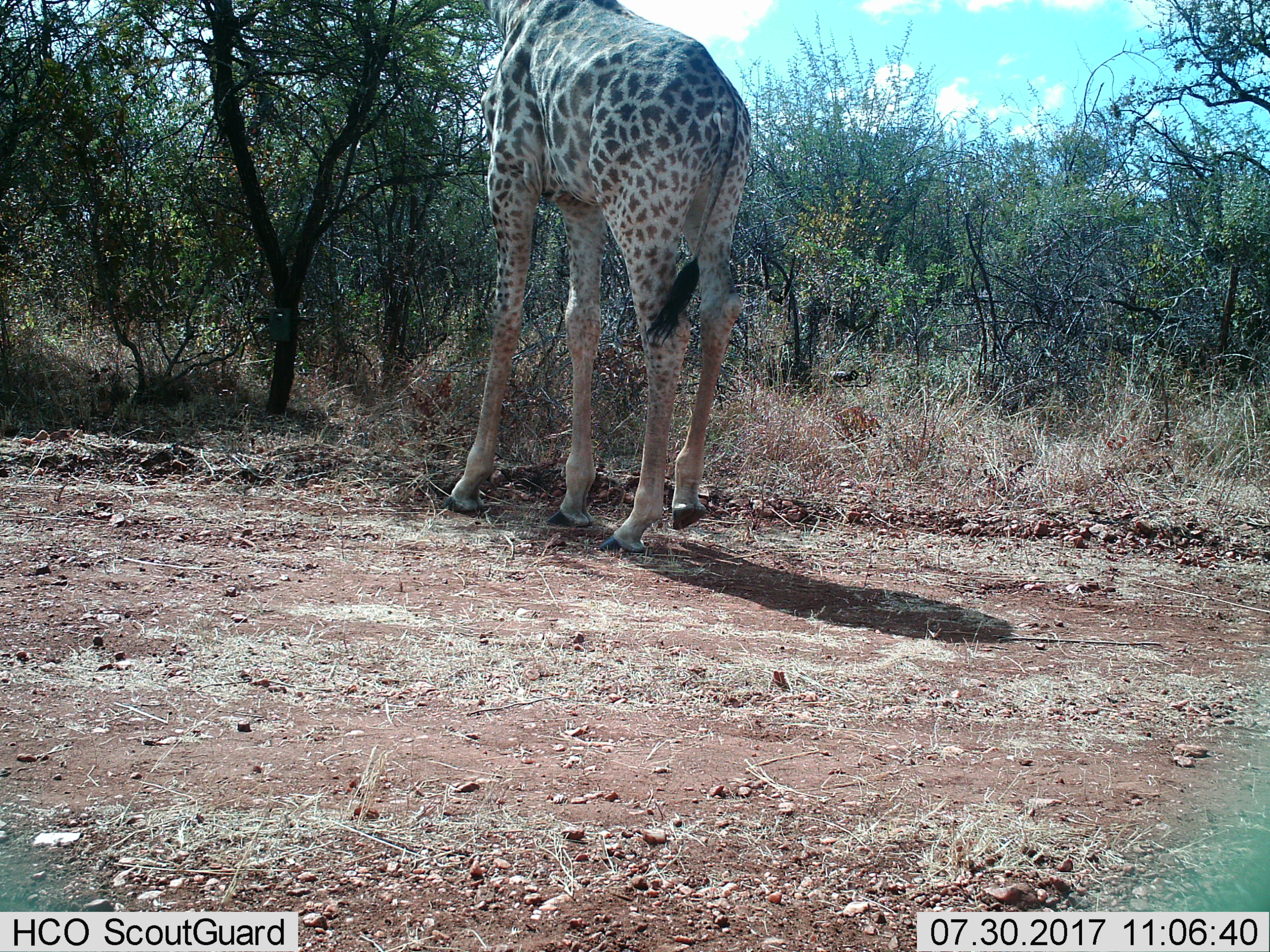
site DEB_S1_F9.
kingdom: Animalia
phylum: Chordata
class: Mammalia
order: Artiodactyla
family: Giraffidae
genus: Giraffa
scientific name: Giraffa camelopardalis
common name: giraffe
Giraffe (Giraffa camelopardalis), count 1. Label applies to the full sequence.